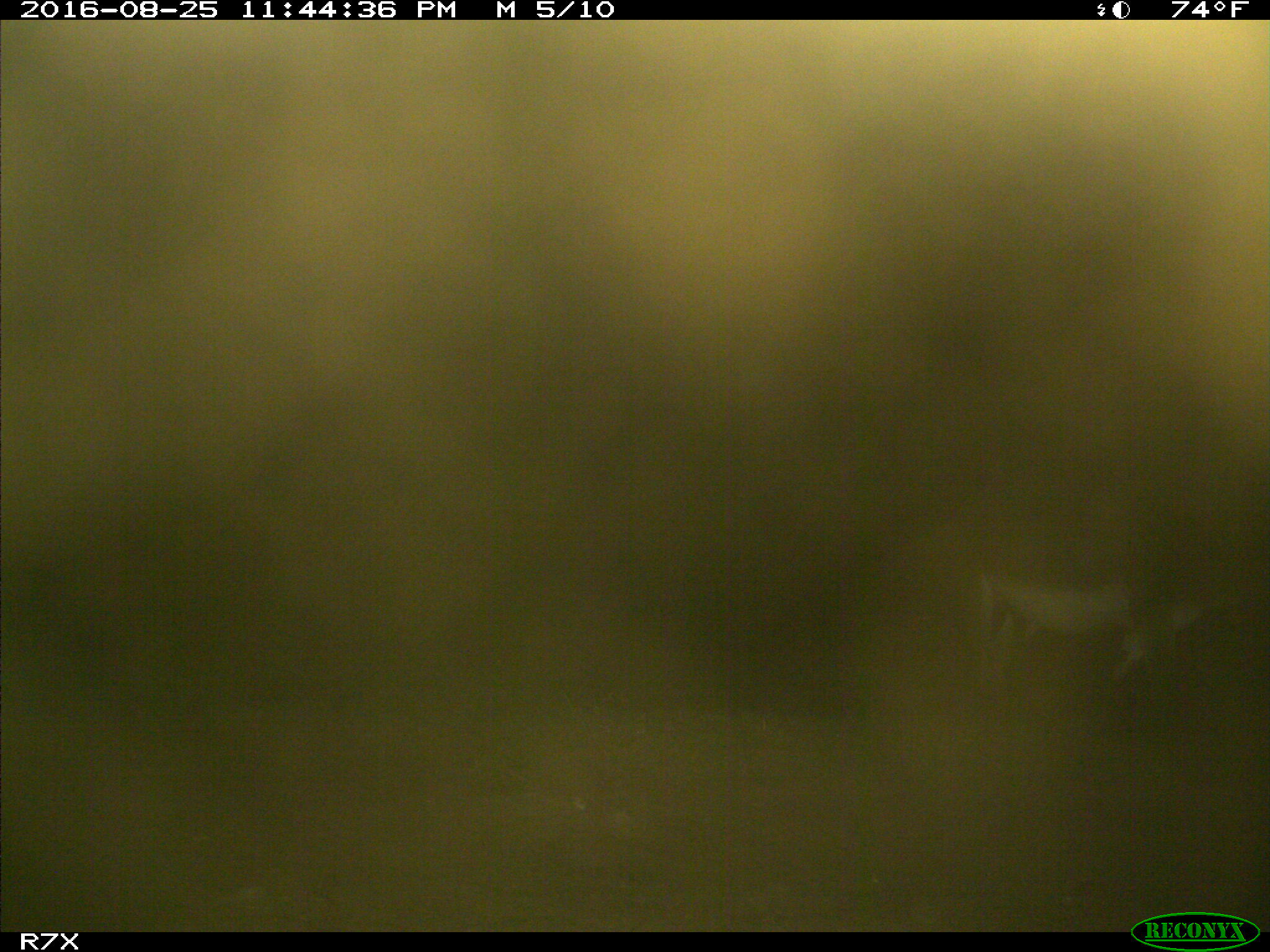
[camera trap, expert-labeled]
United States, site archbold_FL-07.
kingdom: Animalia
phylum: Chordata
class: Mammalia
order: Perissodactyla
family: Equidae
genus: Equus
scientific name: Equus africanus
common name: african wild ass